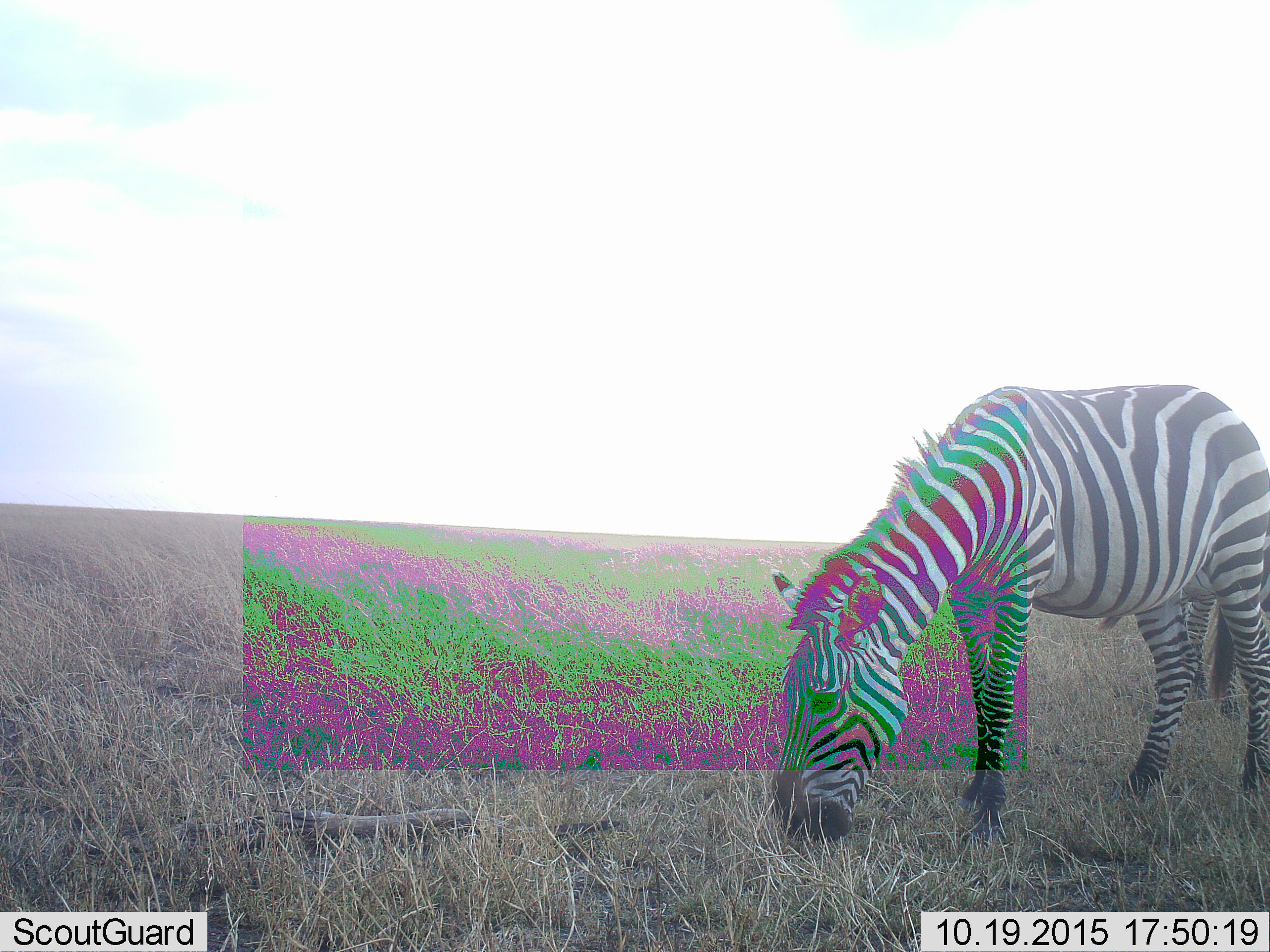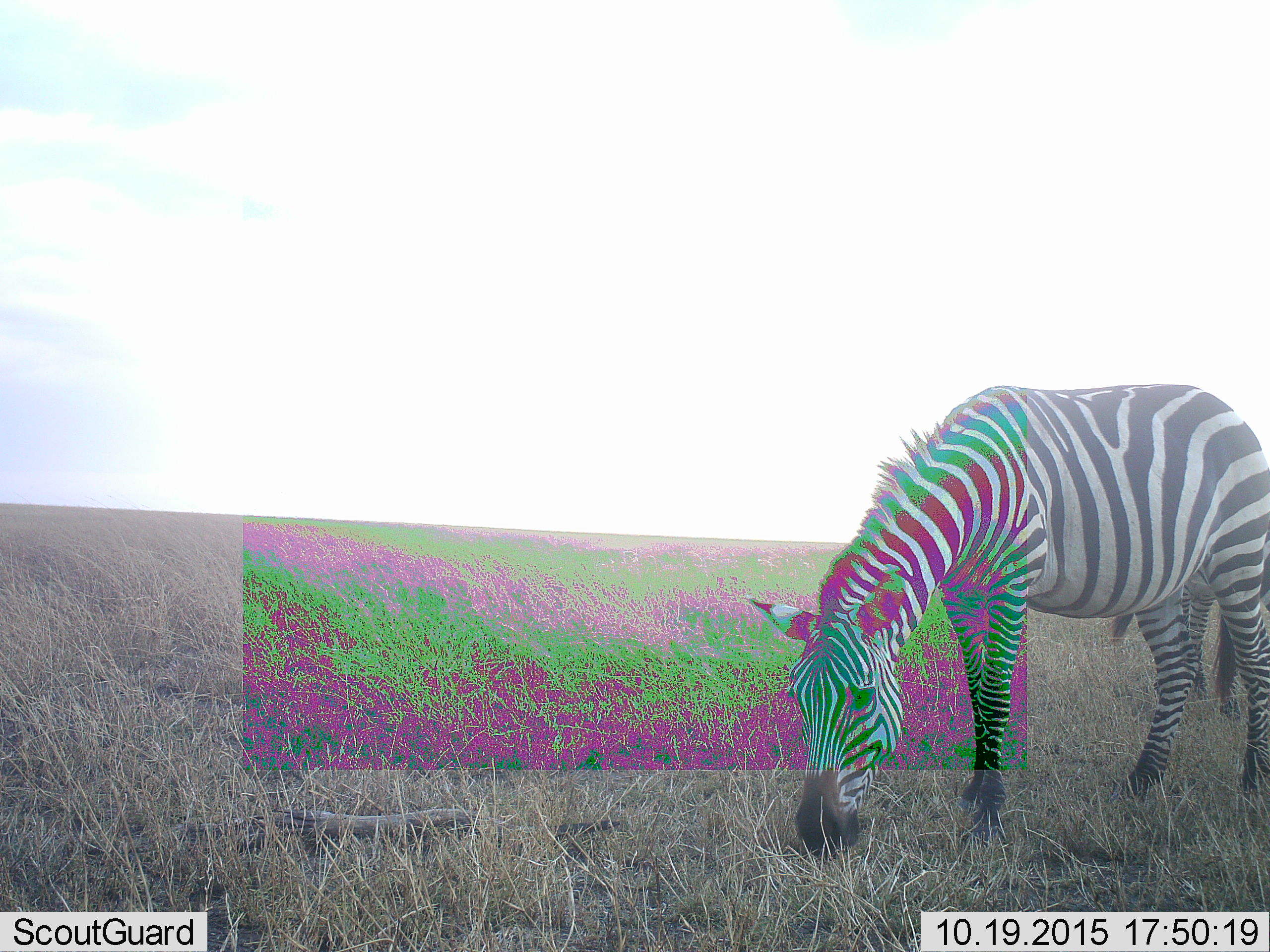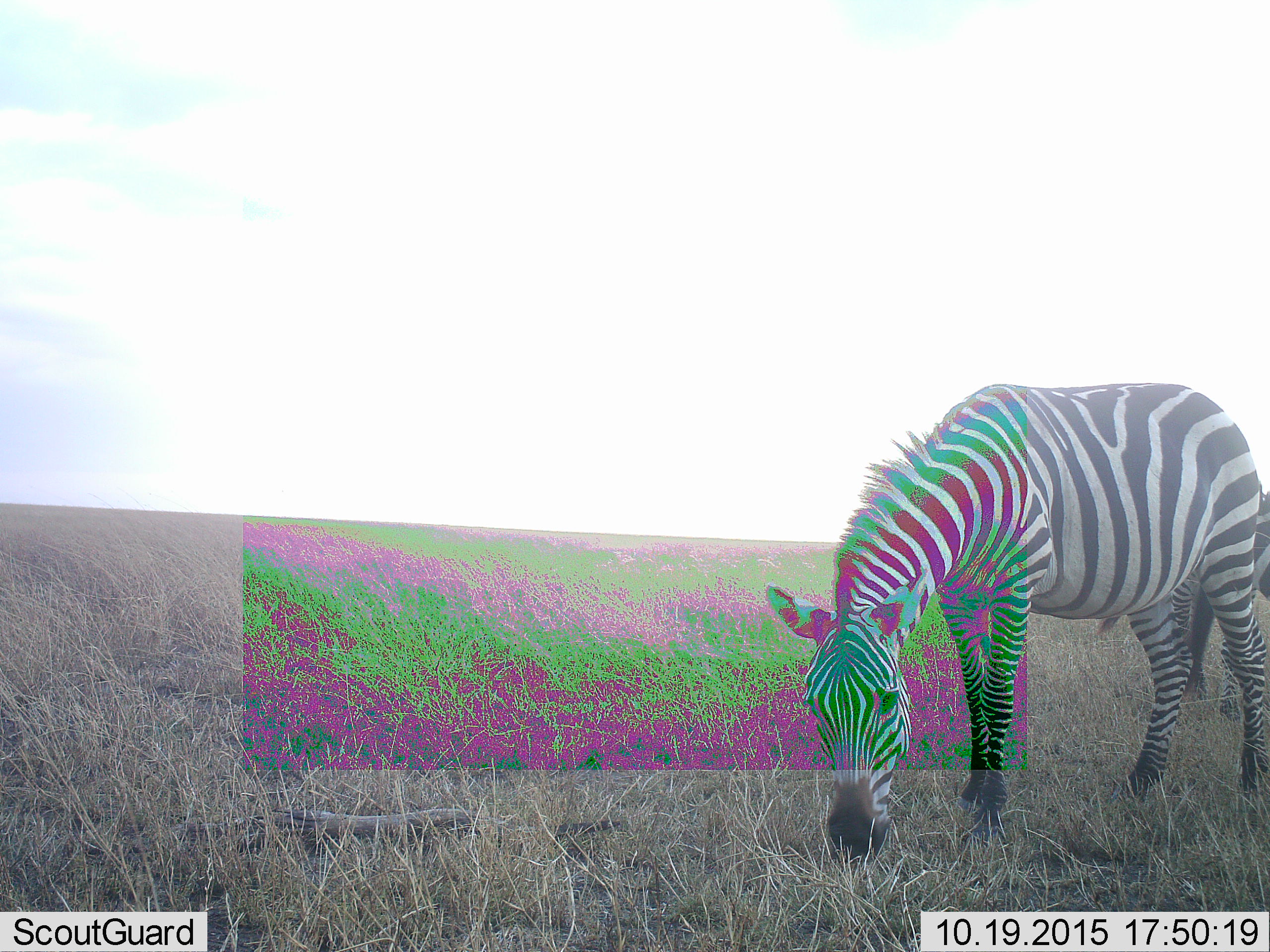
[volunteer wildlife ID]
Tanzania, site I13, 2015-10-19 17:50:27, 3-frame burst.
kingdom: Animalia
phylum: Chordata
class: Mammalia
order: Perissodactyla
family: Equidae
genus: Equus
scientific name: Equus quagga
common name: plains zebra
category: zebra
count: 2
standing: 30%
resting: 0%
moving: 0%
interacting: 0%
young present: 0%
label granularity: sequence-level